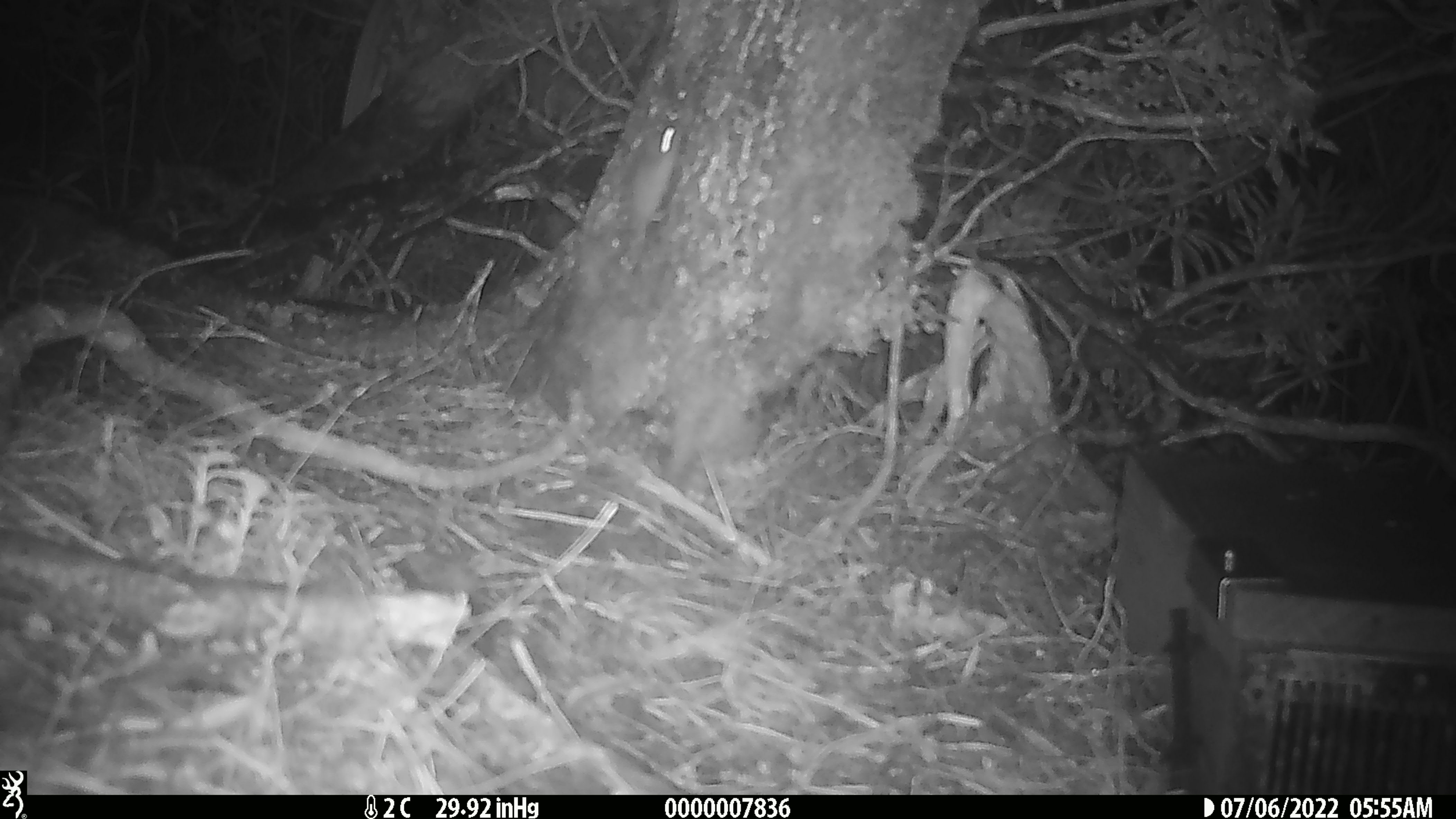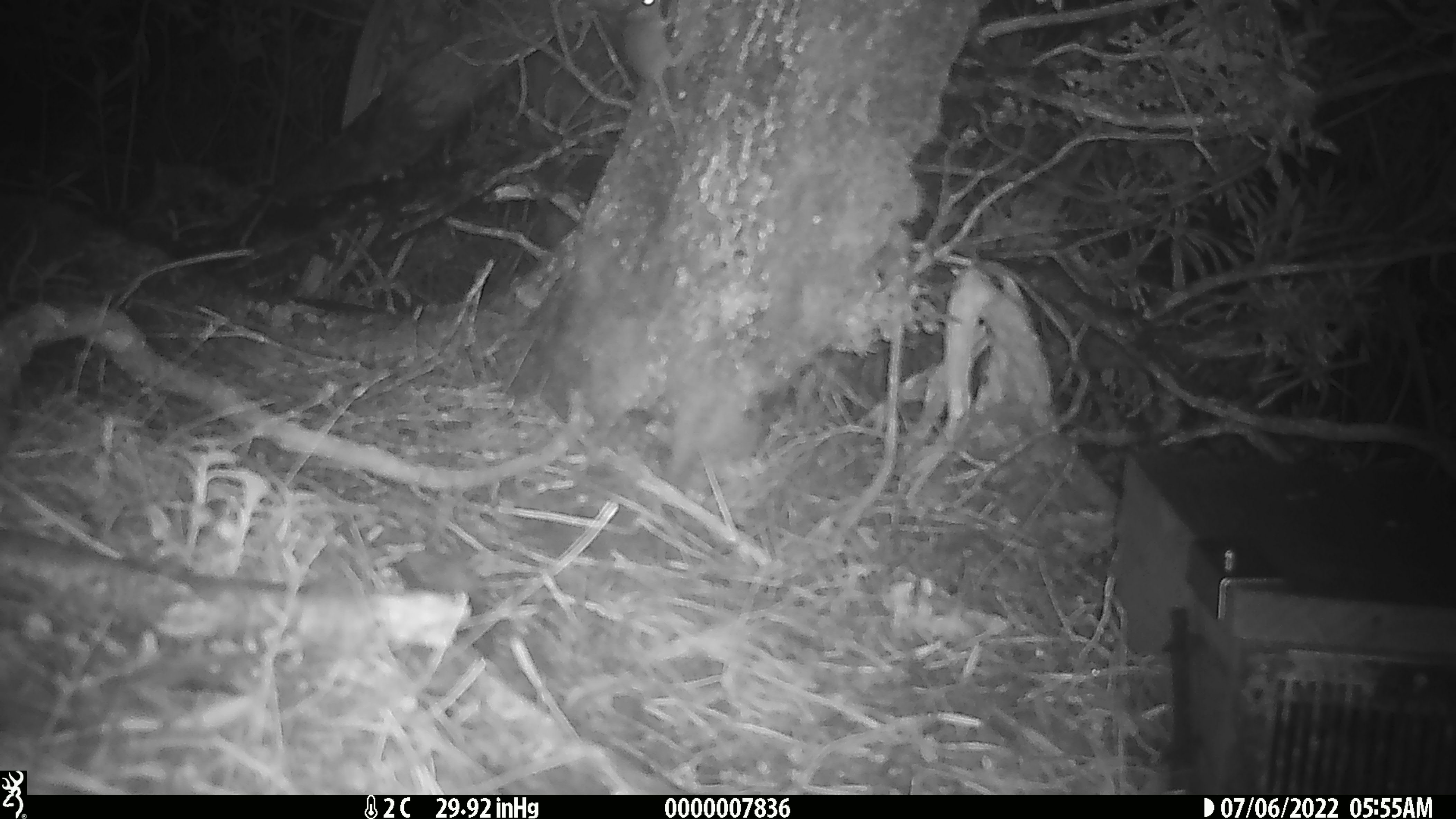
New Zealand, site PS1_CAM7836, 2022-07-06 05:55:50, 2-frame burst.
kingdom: Animalia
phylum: Chordata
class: Mammalia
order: Rodentia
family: Muridae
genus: Mus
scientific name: Mus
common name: mouse